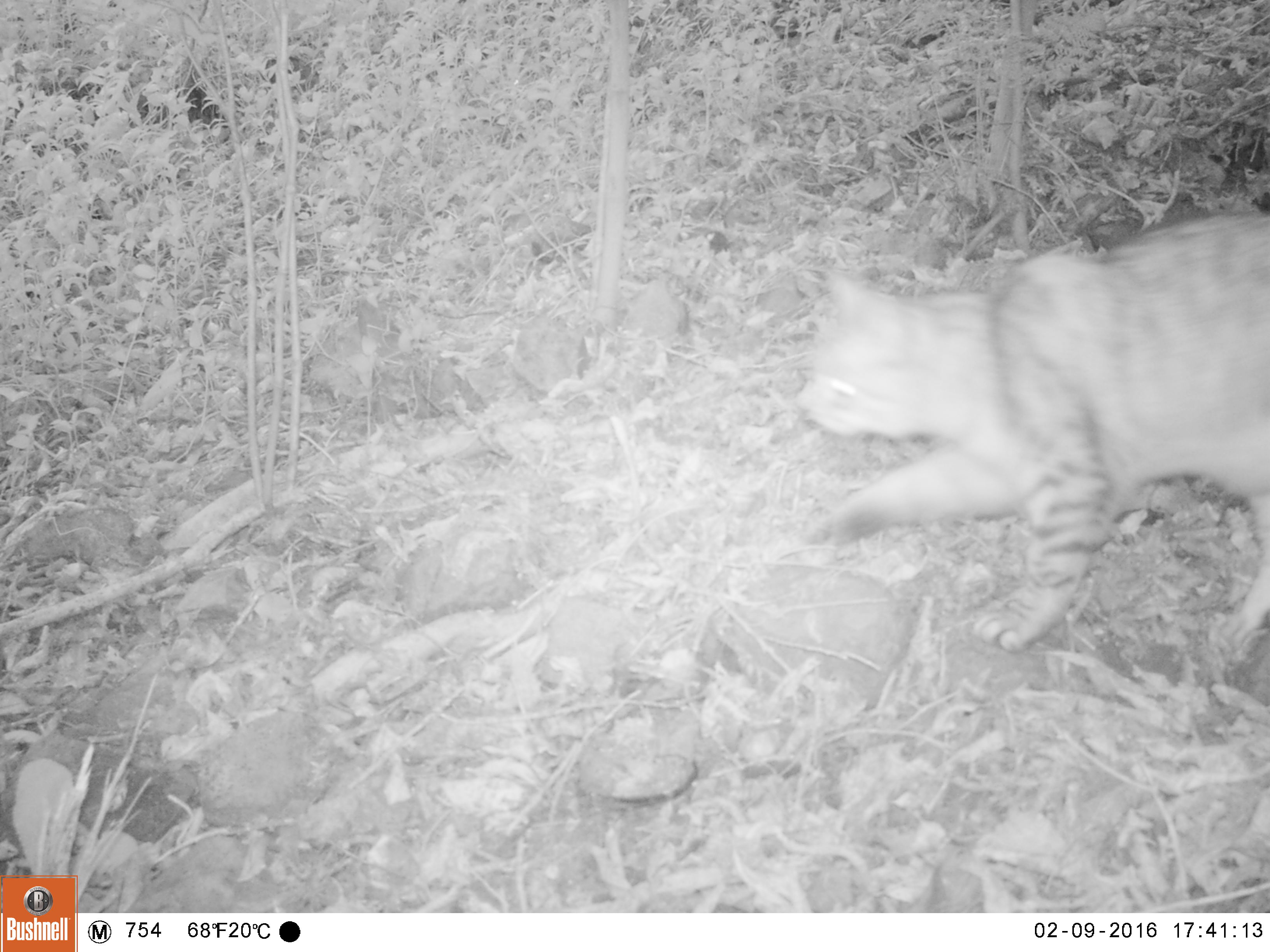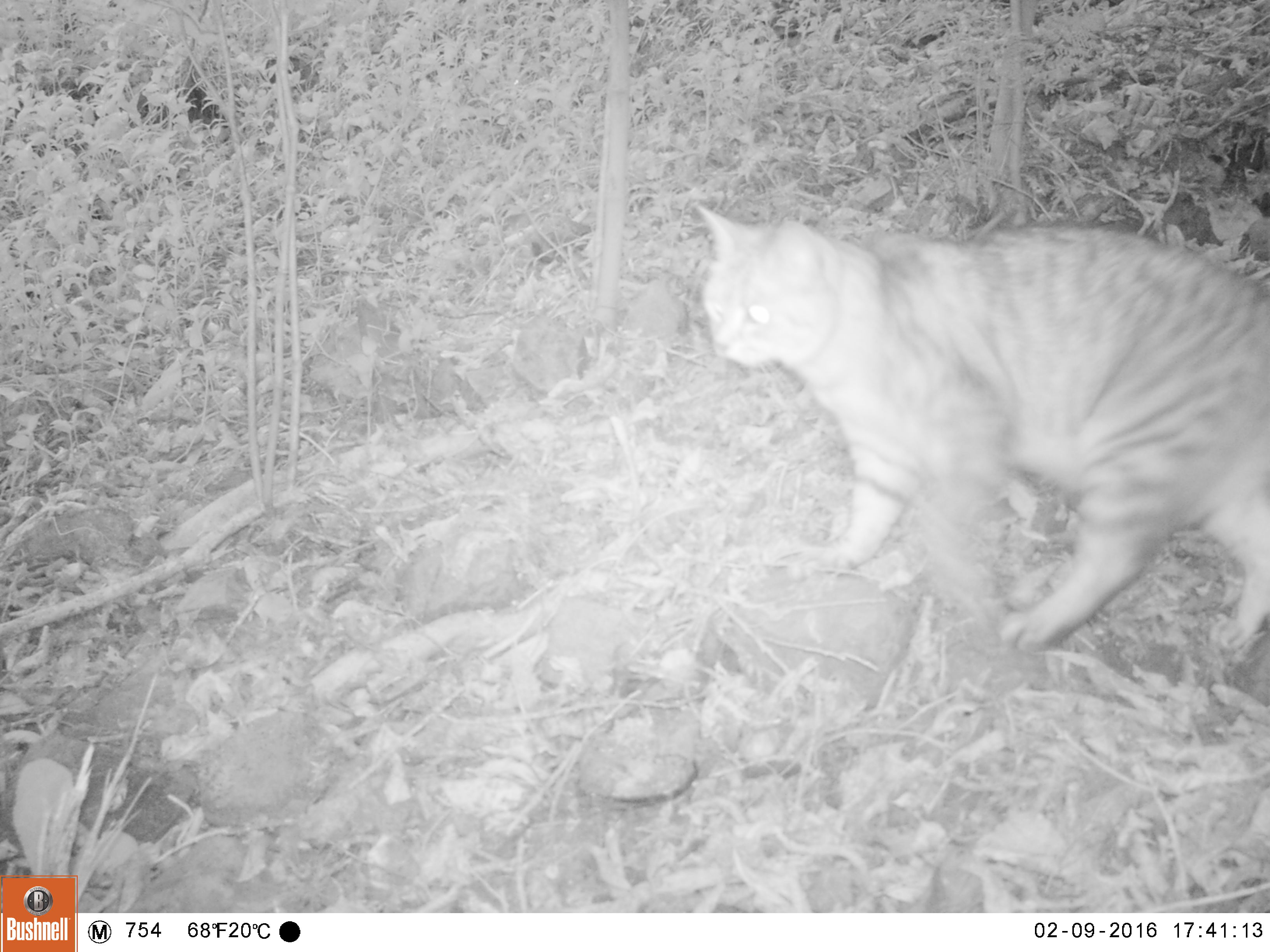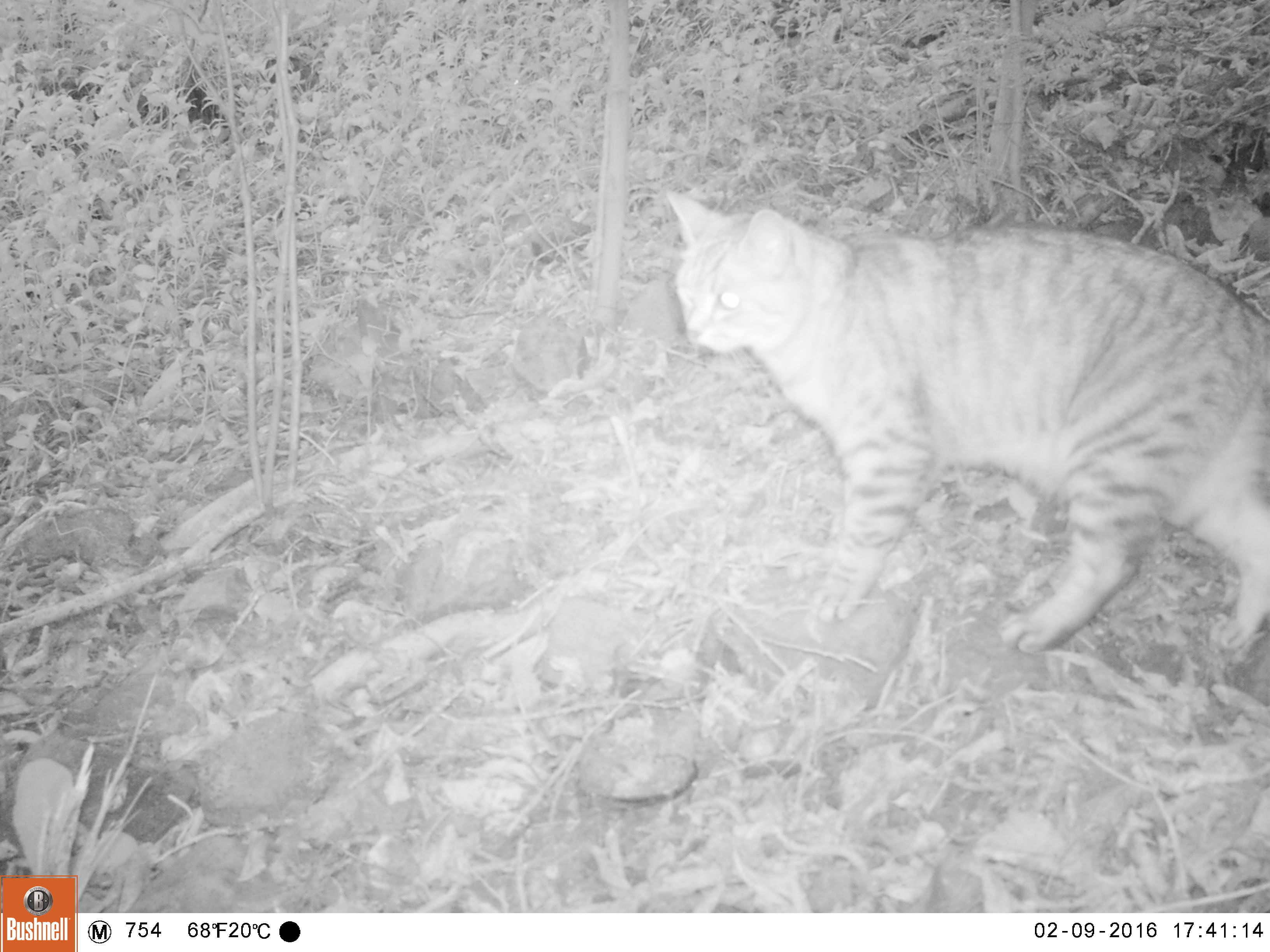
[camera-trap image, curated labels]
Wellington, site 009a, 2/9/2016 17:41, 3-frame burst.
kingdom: Animalia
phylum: Chordata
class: Mammalia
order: Carnivora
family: Felidae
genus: Felis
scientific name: Felis catus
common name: cat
Cat (Felis catus).